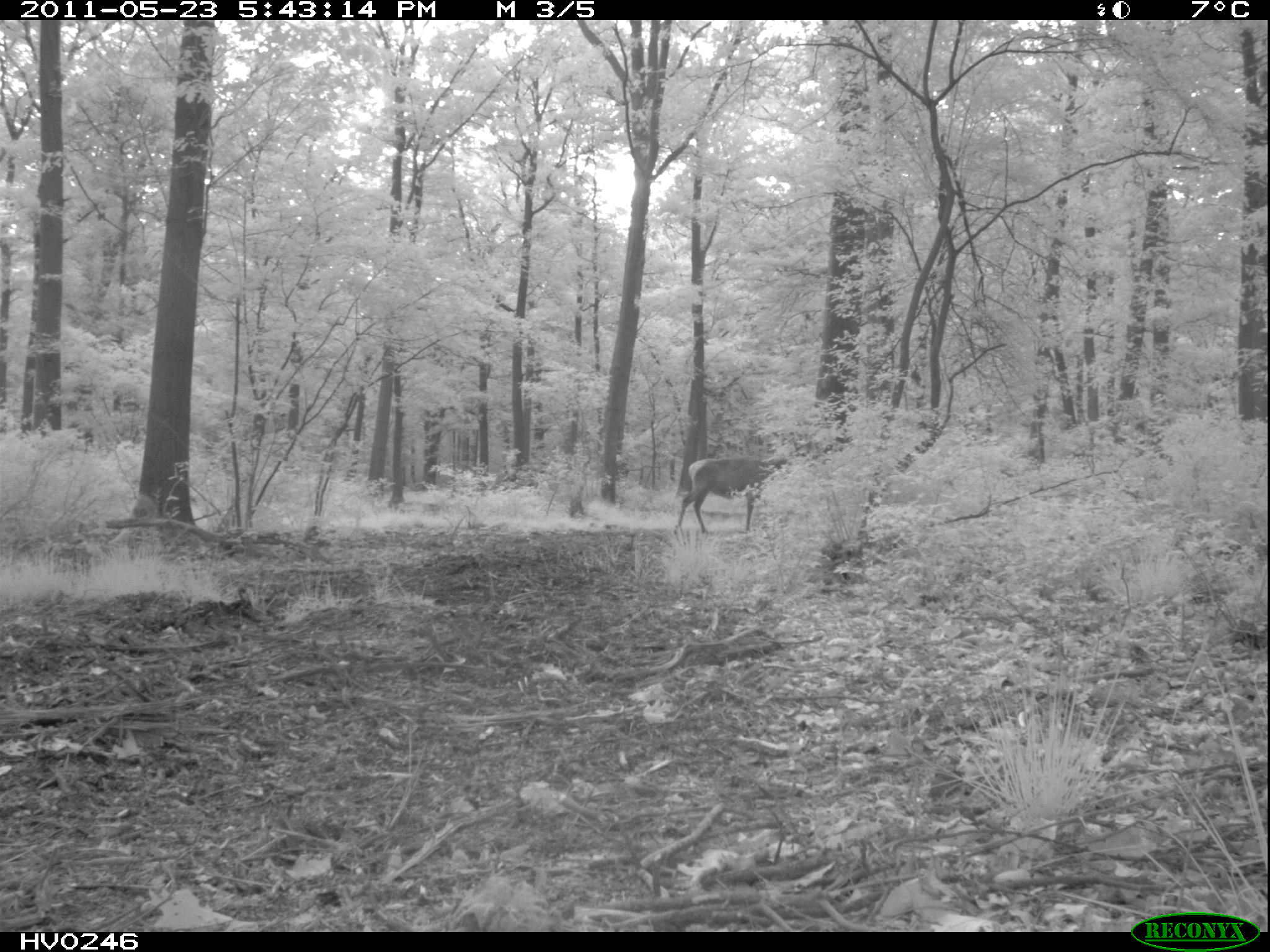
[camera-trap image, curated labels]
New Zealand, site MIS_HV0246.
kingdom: Animalia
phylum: Chordata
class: Mammalia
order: Artiodactyla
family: Cervidae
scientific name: Cervidae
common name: deer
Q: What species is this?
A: Deer (Cervidae).